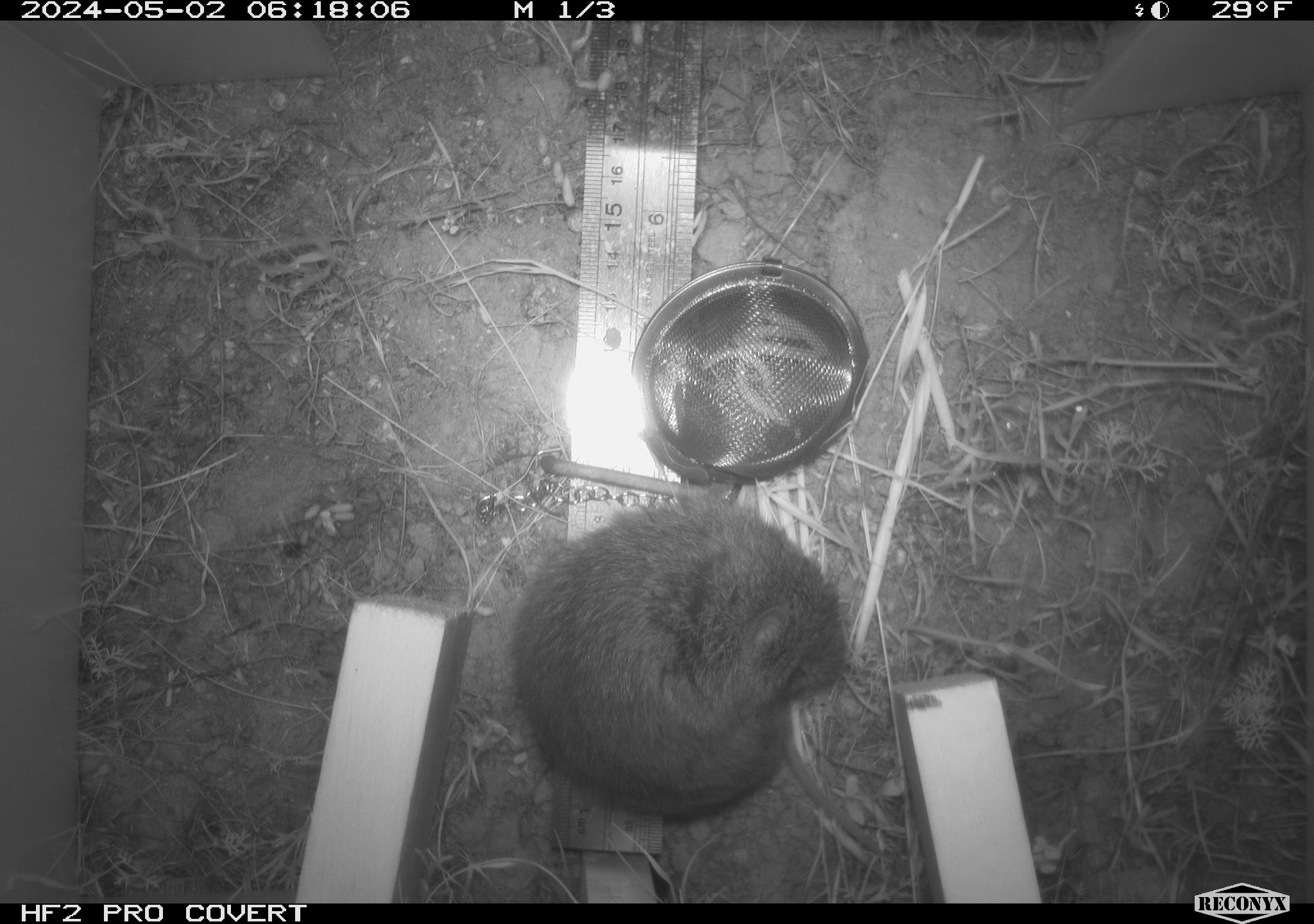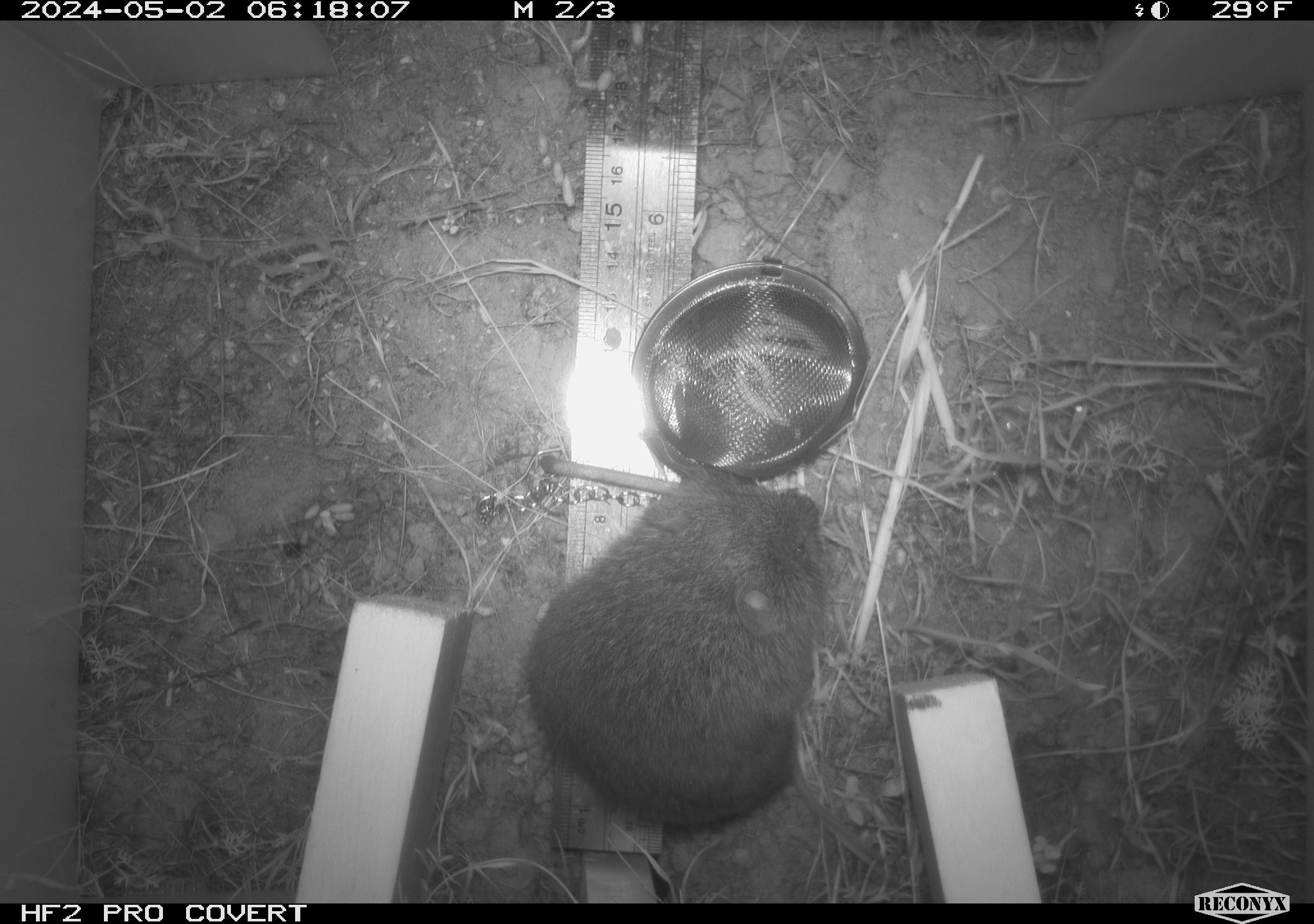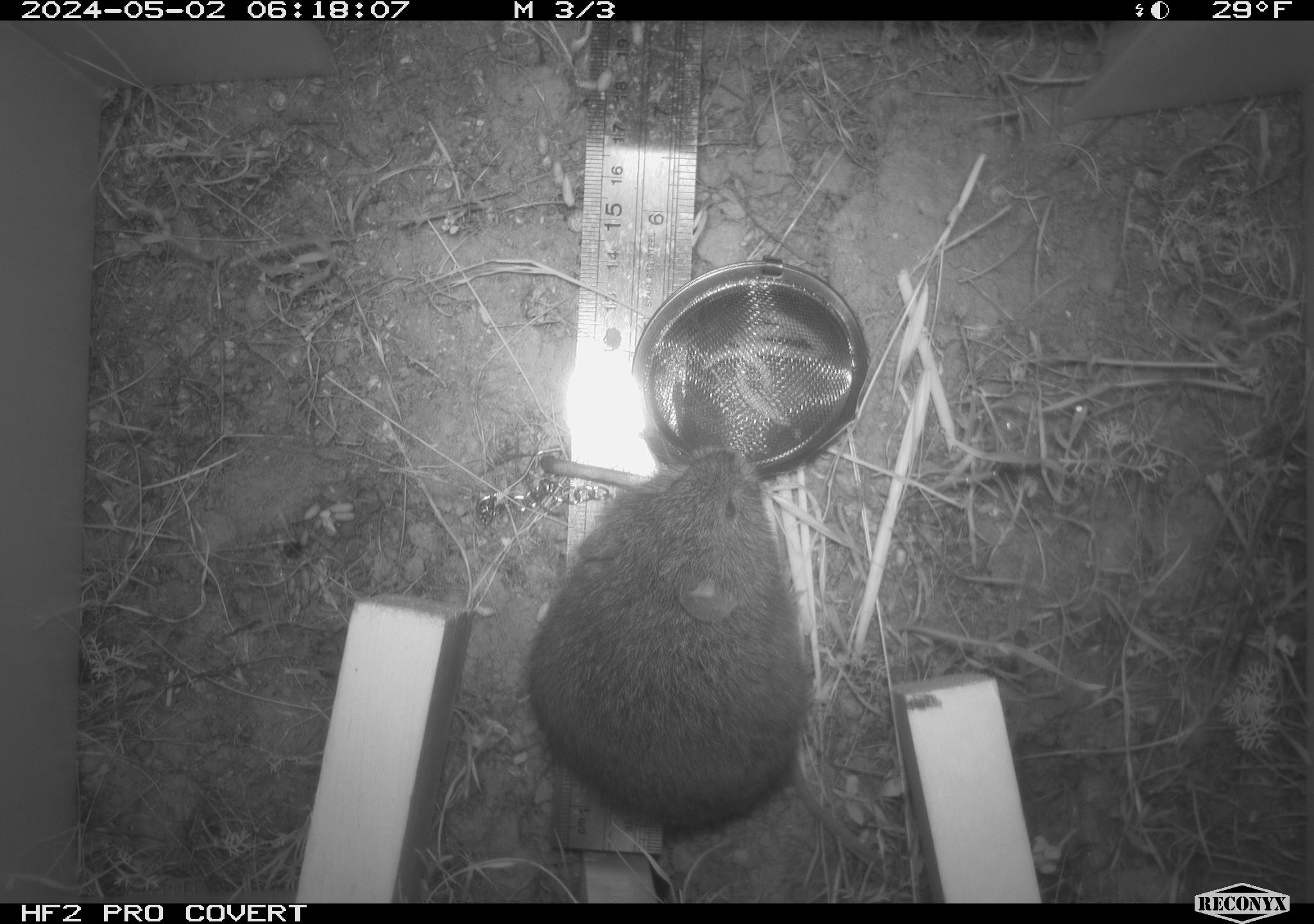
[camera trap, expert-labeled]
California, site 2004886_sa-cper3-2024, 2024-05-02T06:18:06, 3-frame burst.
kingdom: Animalia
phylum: Chordata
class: Mammalia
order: Rodentia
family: Cricetidae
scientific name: Arvicolinae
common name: voles, lemmings, and muskrats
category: arvicolinae subfamily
Arvicolinae subfamily (voles, lemmings, and muskrats) (Arvicolinae).